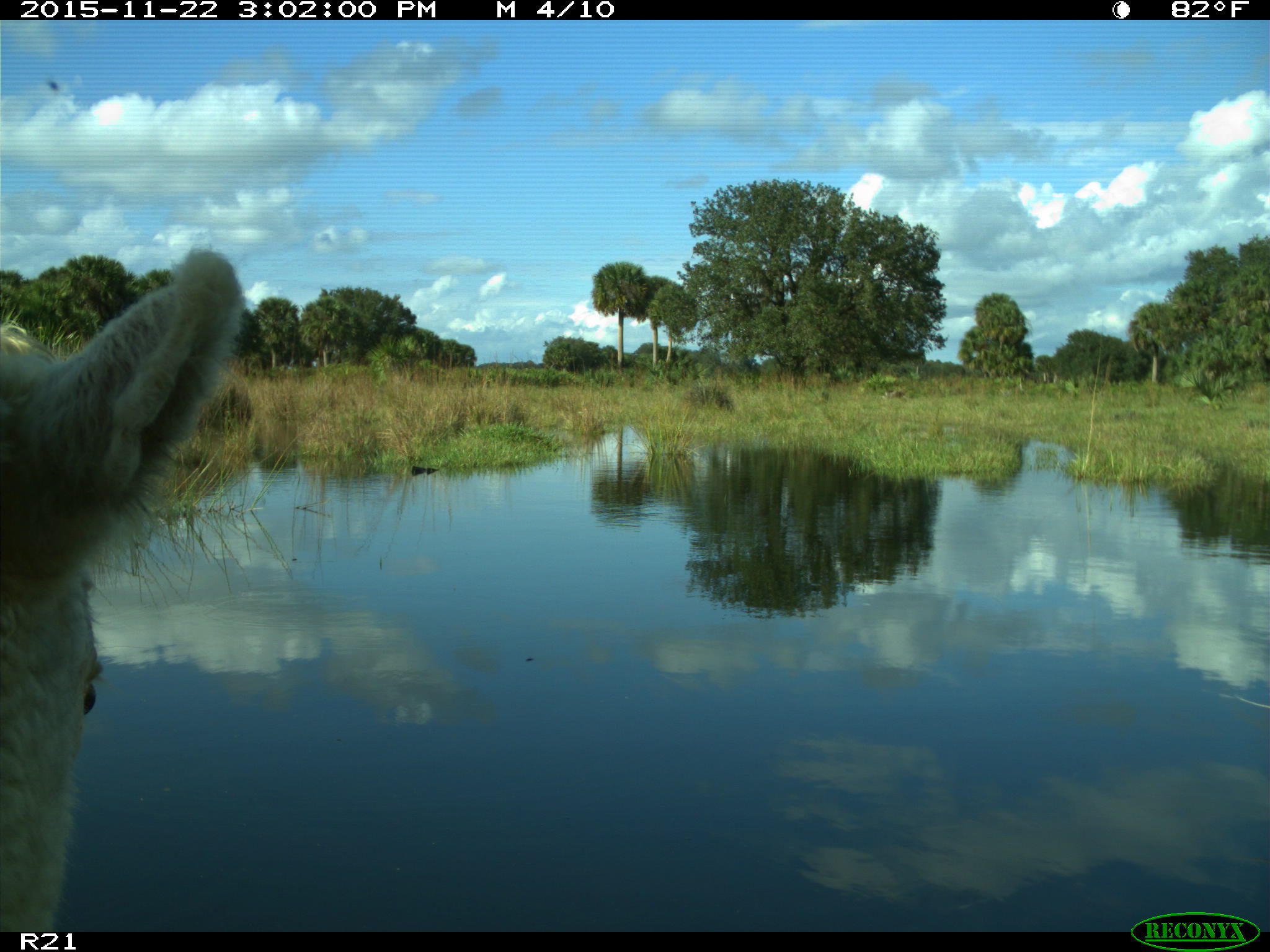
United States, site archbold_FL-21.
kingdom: Animalia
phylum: Chordata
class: Mammalia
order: Artiodactyla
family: Bovidae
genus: Bos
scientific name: Bos taurus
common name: domestic cow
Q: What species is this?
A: Bos taurus (domestic cow).